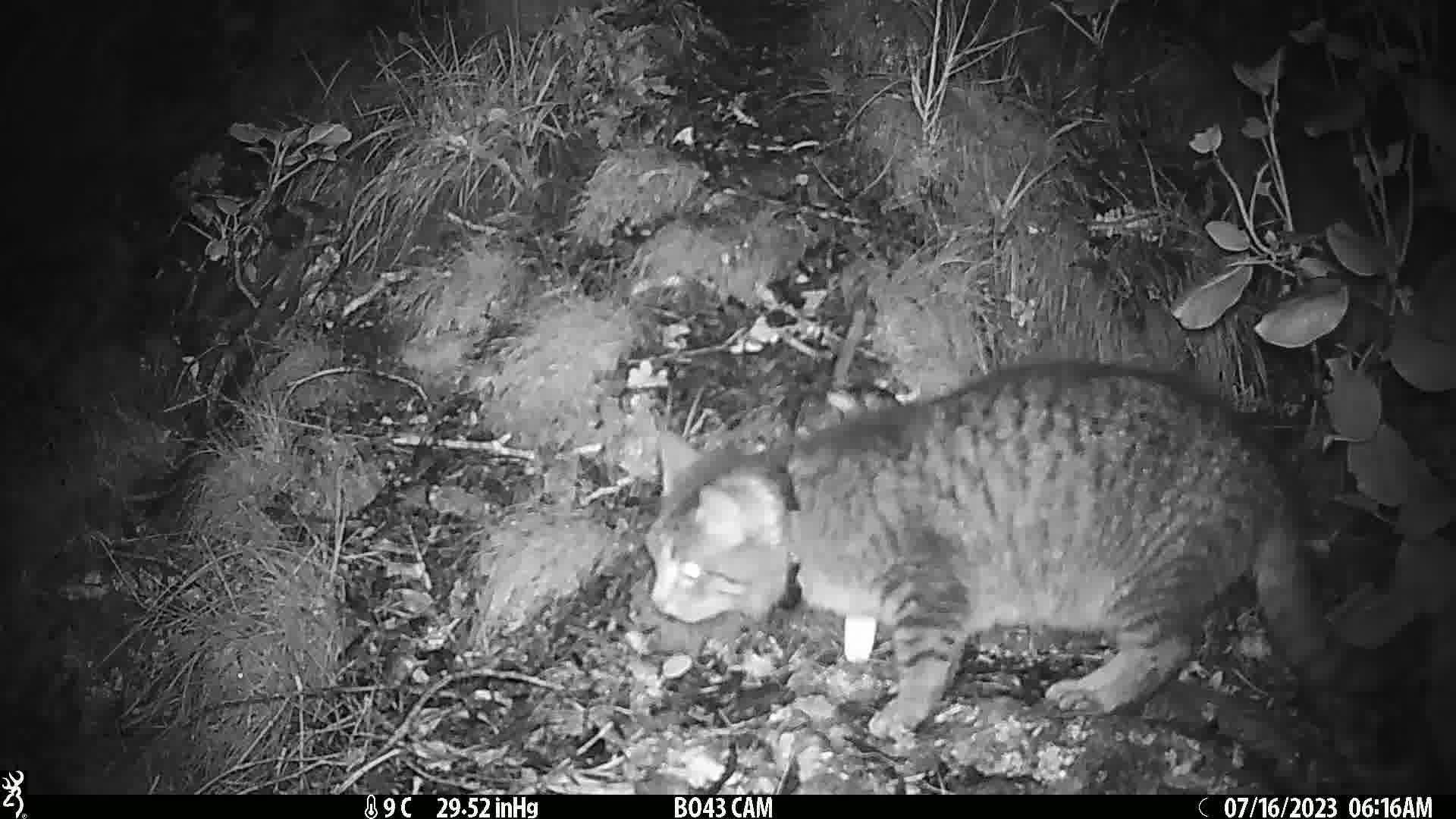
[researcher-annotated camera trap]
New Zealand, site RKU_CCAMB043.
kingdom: Animalia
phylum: Chordata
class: Mammalia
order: Carnivora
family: Felidae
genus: Felis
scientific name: Felis catus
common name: domestic cat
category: cat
Cat (domestic cat) (Felis catus).